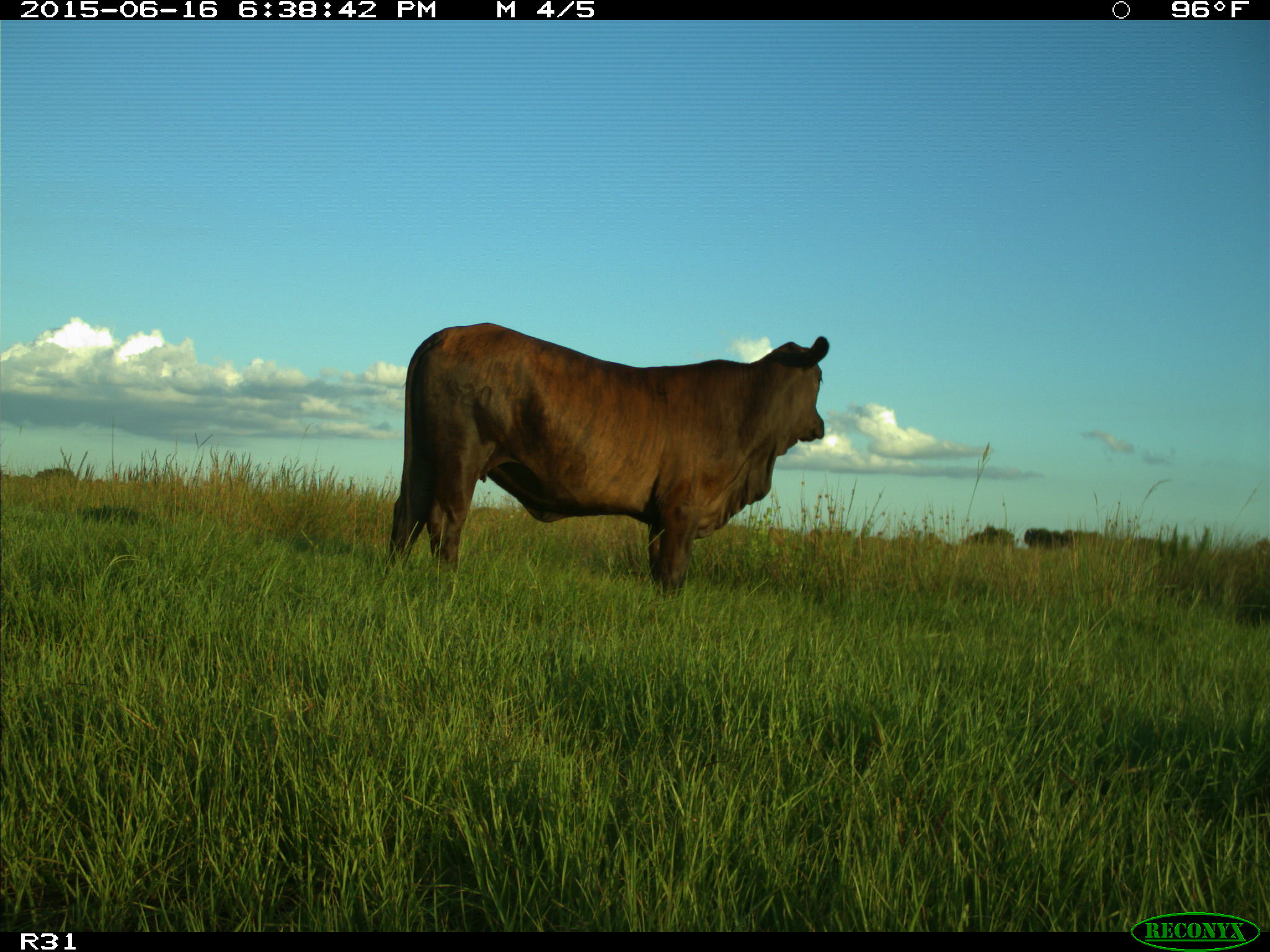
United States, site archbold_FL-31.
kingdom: Animalia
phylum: Chordata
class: Mammalia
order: Artiodactyla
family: Bovidae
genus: Bos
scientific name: Bos taurus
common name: domestic cow